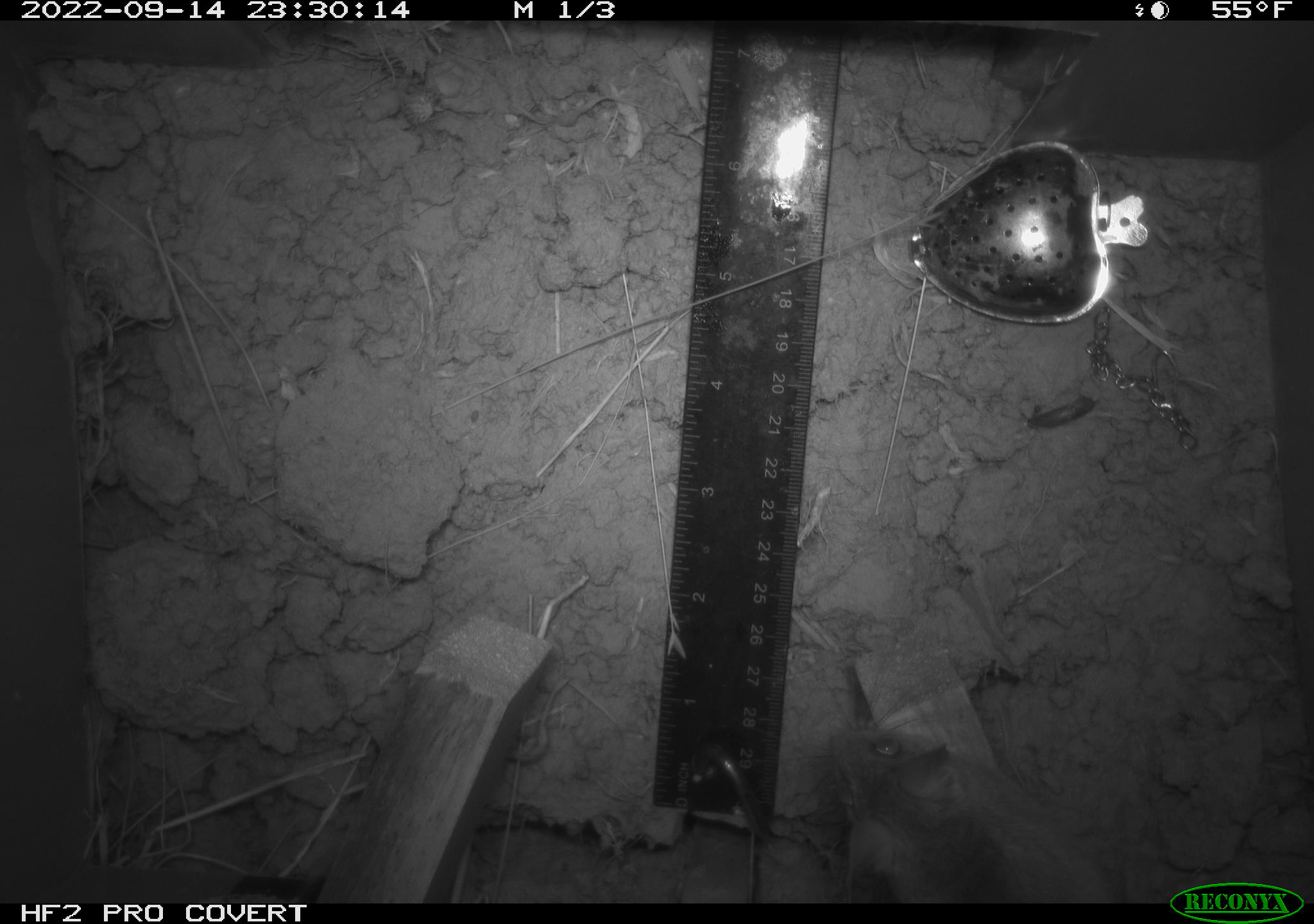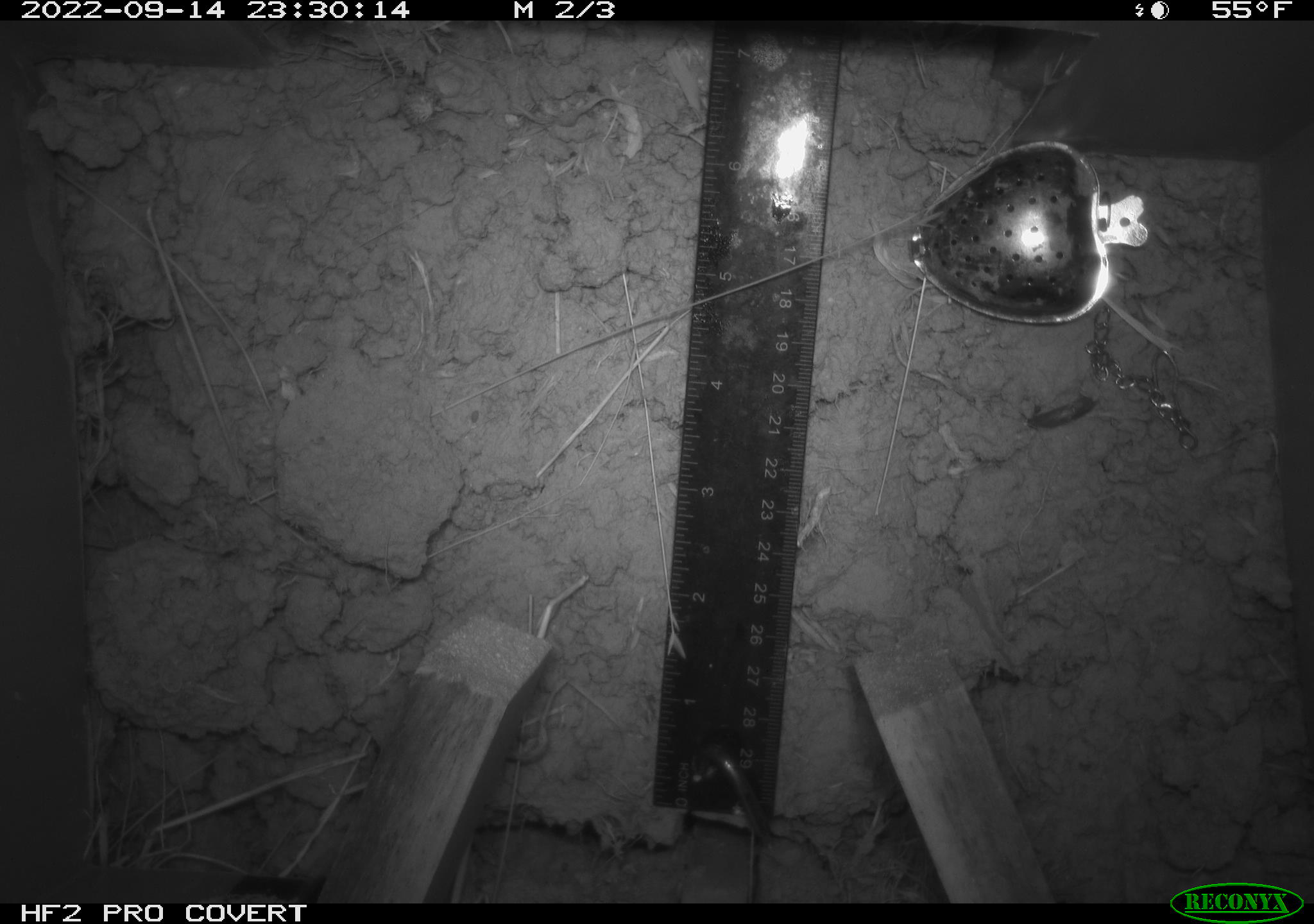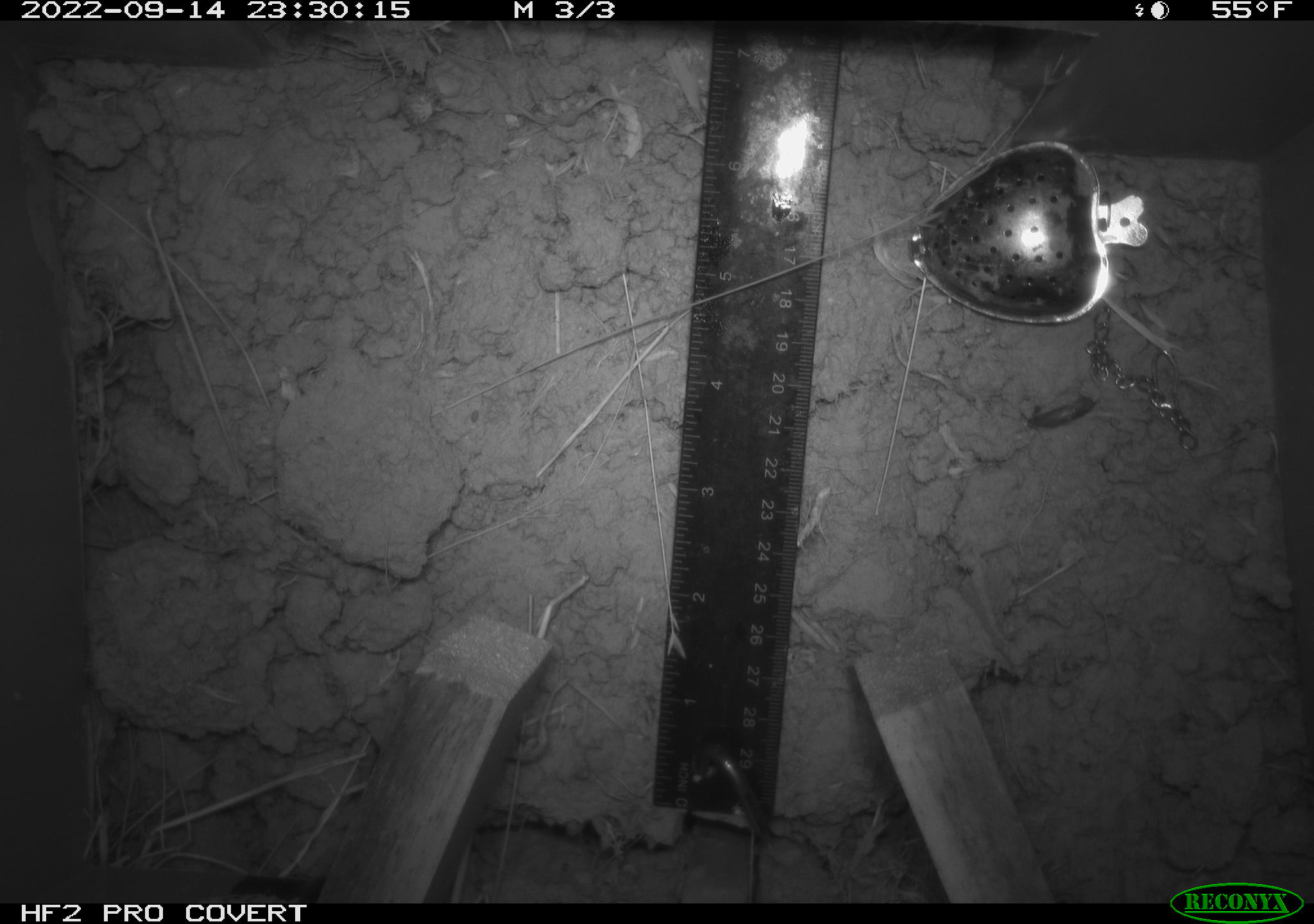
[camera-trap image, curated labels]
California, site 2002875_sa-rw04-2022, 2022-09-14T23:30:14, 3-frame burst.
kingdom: Animalia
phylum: Chordata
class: Mammalia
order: Rodentia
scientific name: Rodentia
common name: mouse species